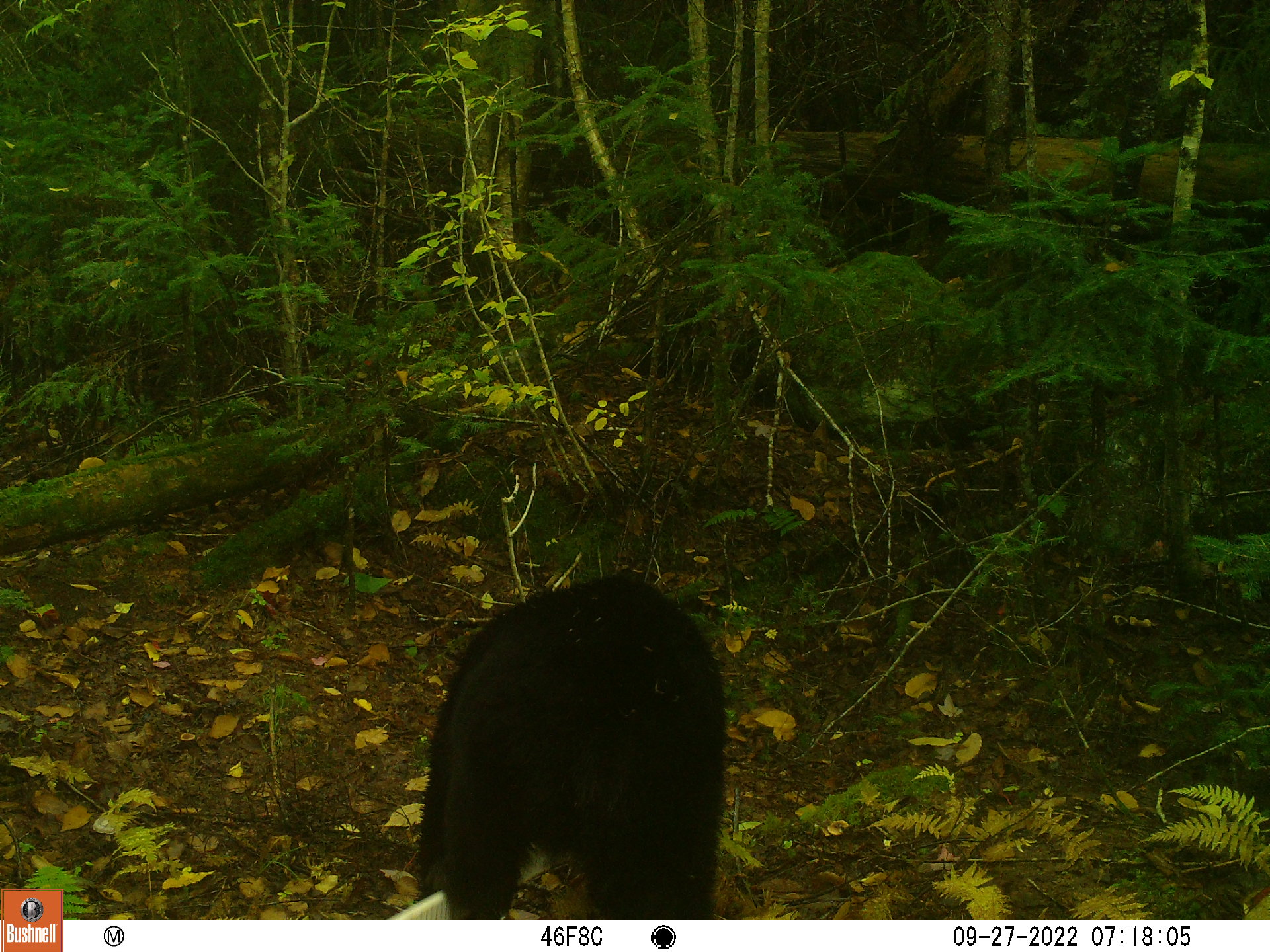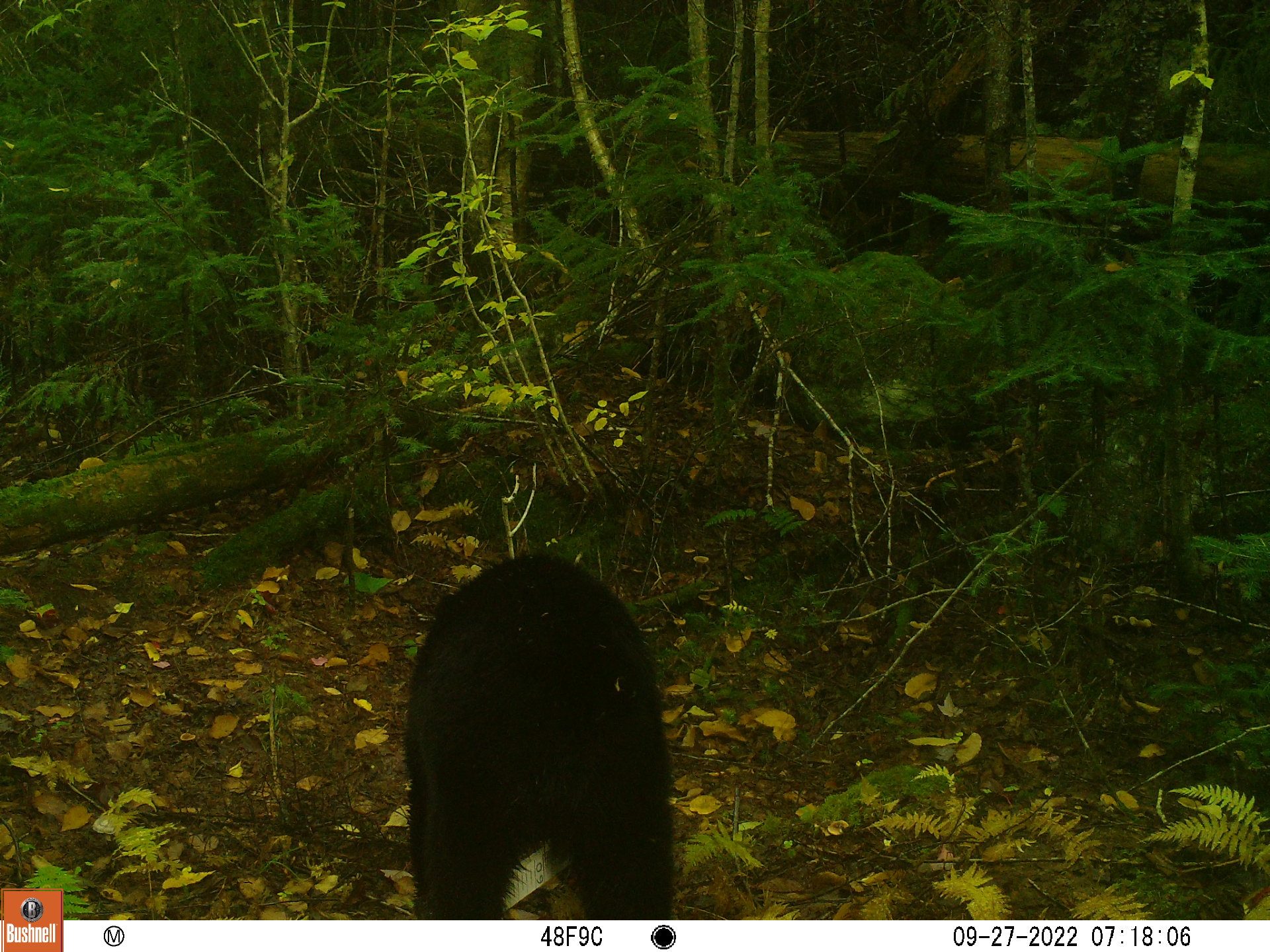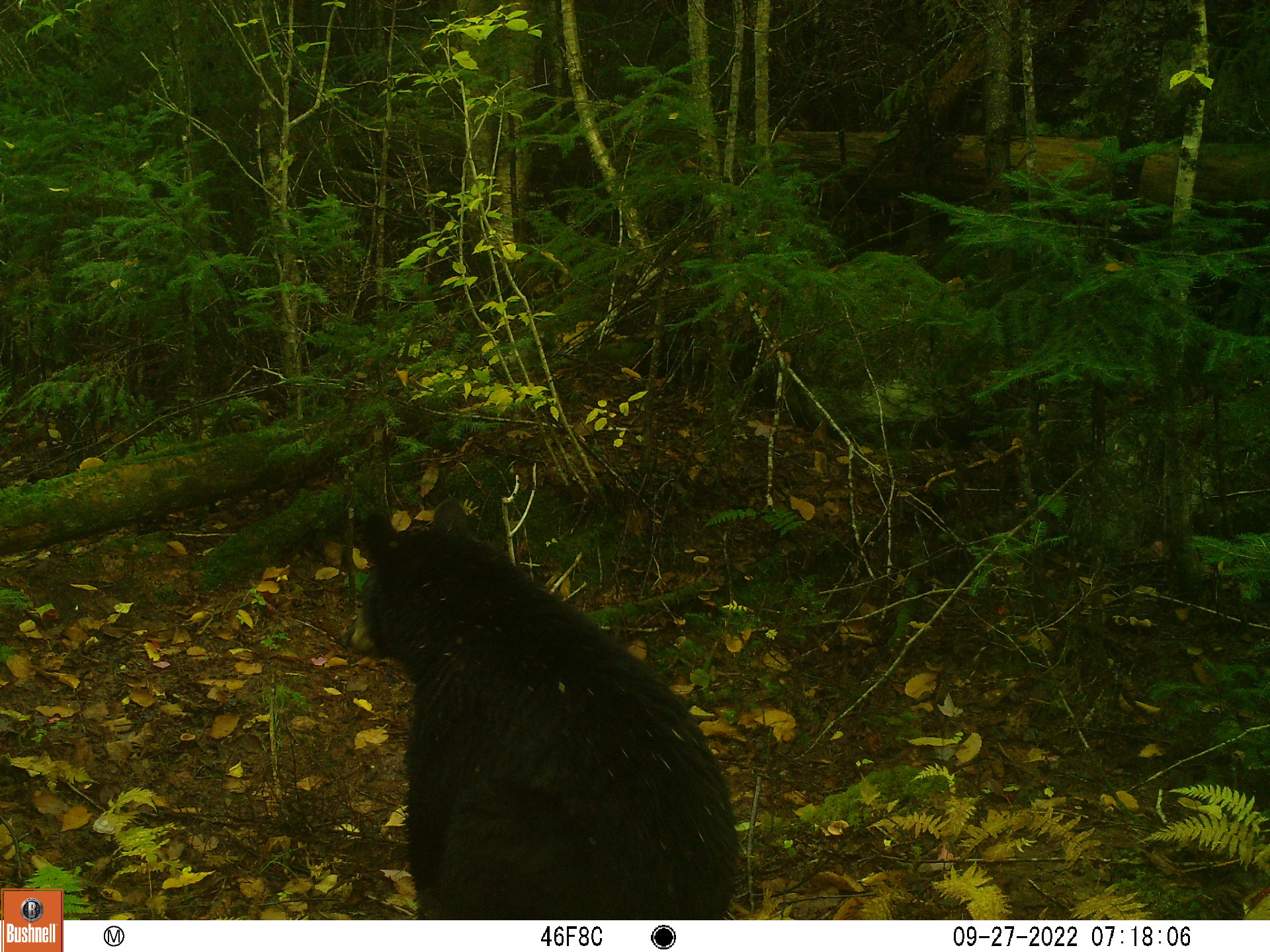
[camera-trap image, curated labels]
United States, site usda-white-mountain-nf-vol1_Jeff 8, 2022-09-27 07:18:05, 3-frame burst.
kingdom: Animalia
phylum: Chordata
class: Mammalia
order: Carnivora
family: Ursidae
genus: Ursus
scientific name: Ursus americanus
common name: black bear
Black bear (Ursus americanus).